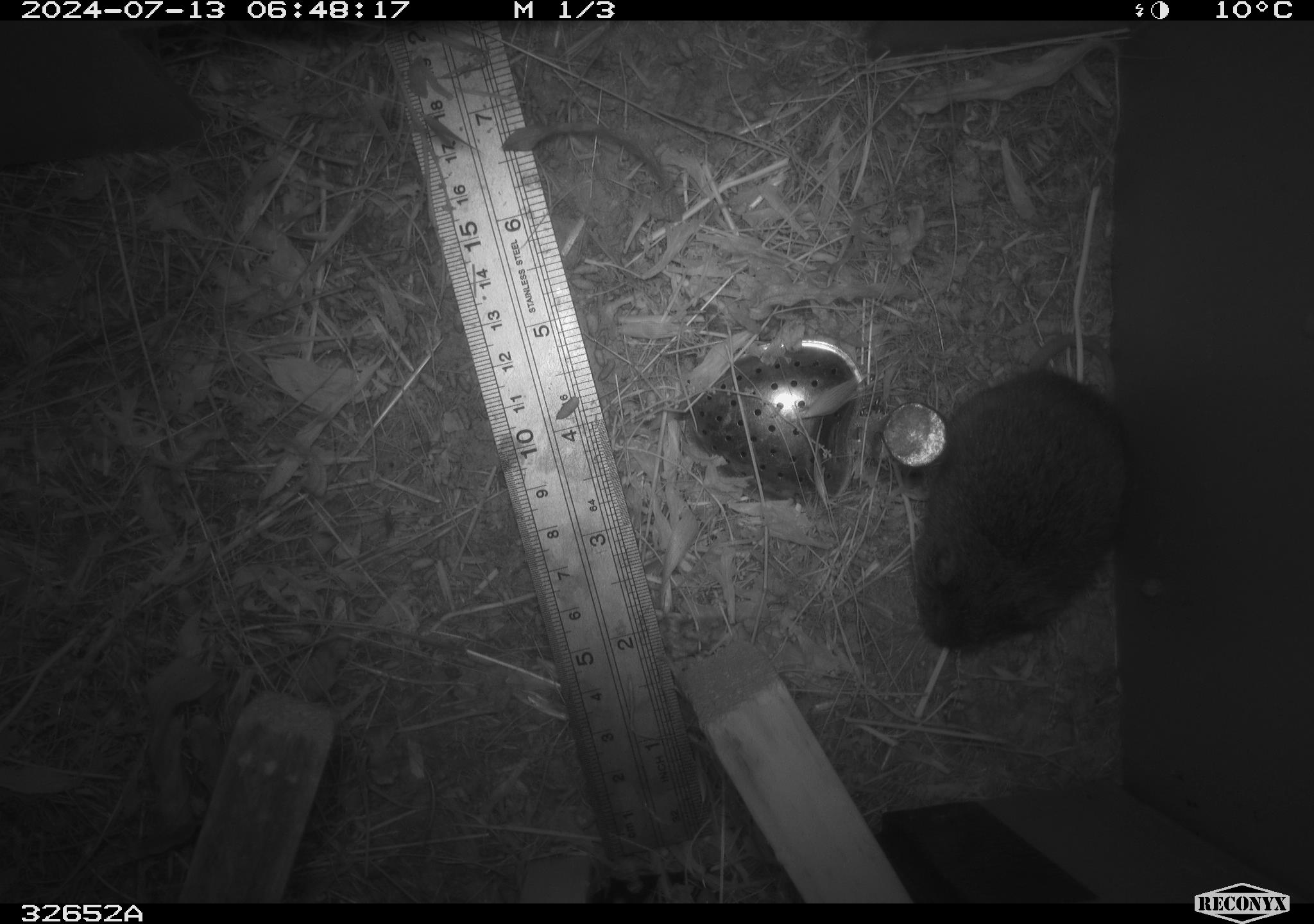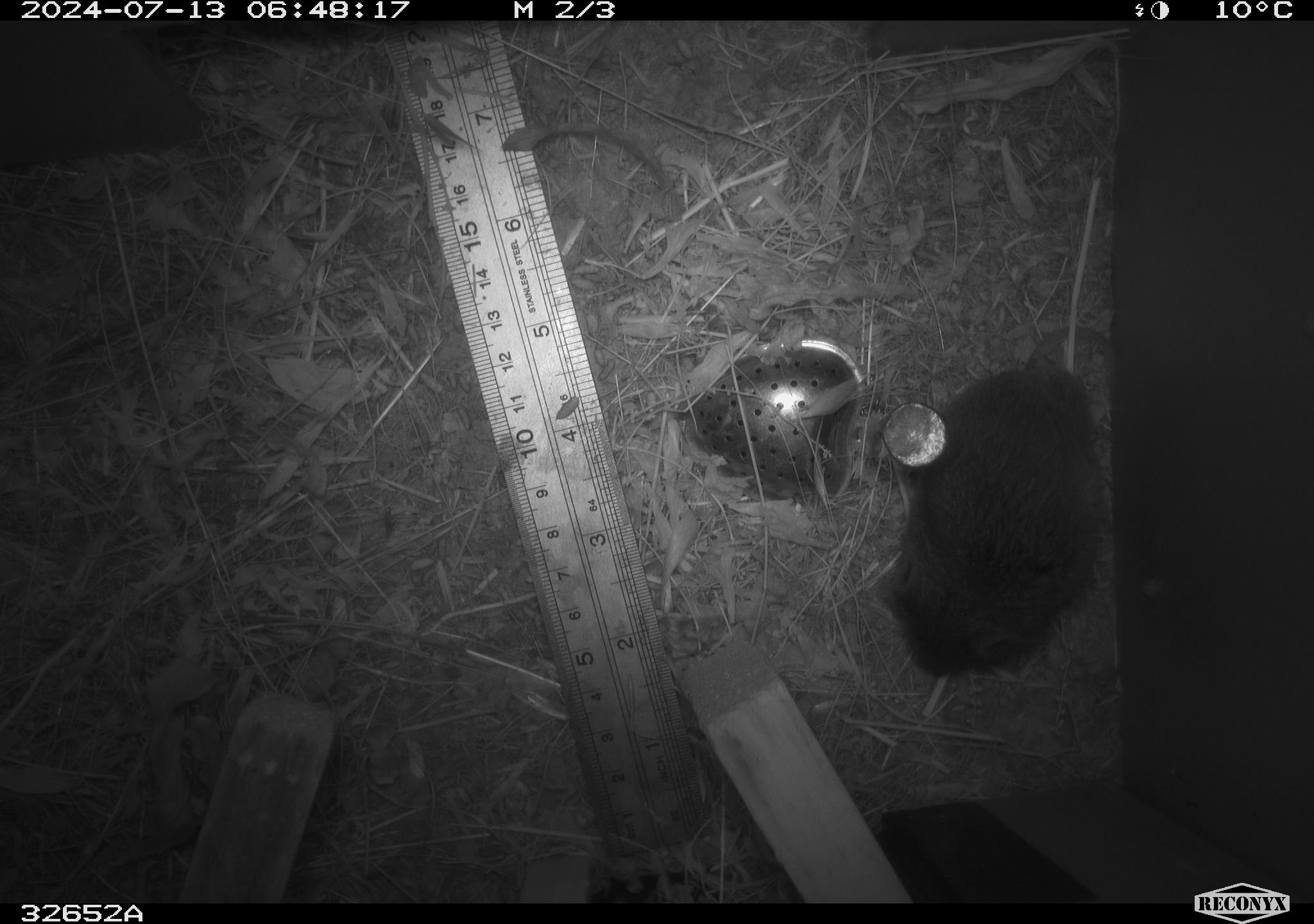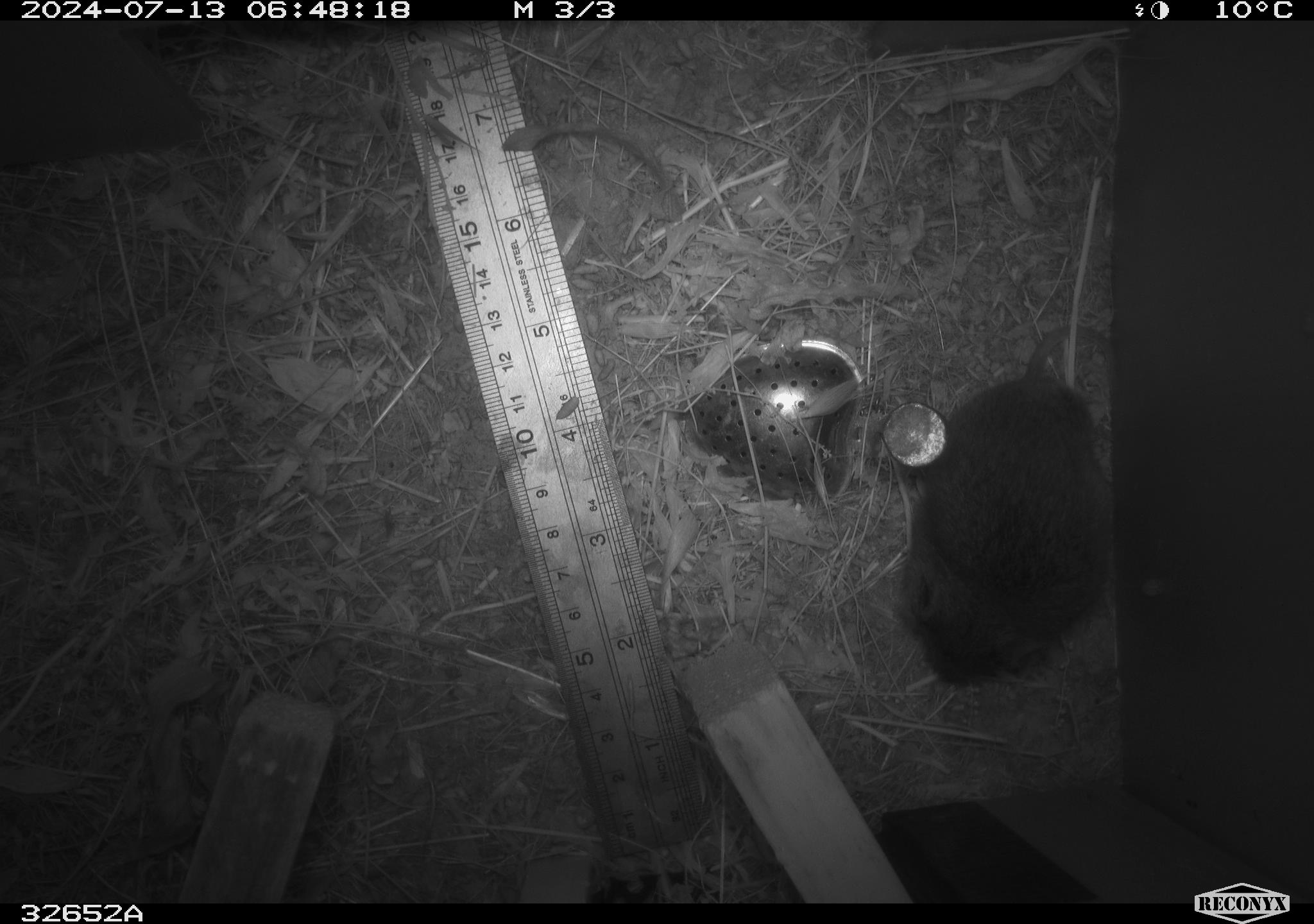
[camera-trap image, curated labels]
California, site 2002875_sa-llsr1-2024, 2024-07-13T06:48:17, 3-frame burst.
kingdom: Animalia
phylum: Chordata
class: Mammalia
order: Rodentia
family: Cricetidae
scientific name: Arvicolinae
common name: voles, lemmings, and muskrats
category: arvicolinae subfamily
Arvicolinae subfamily (voles, lemmings, and muskrats) (Arvicolinae).